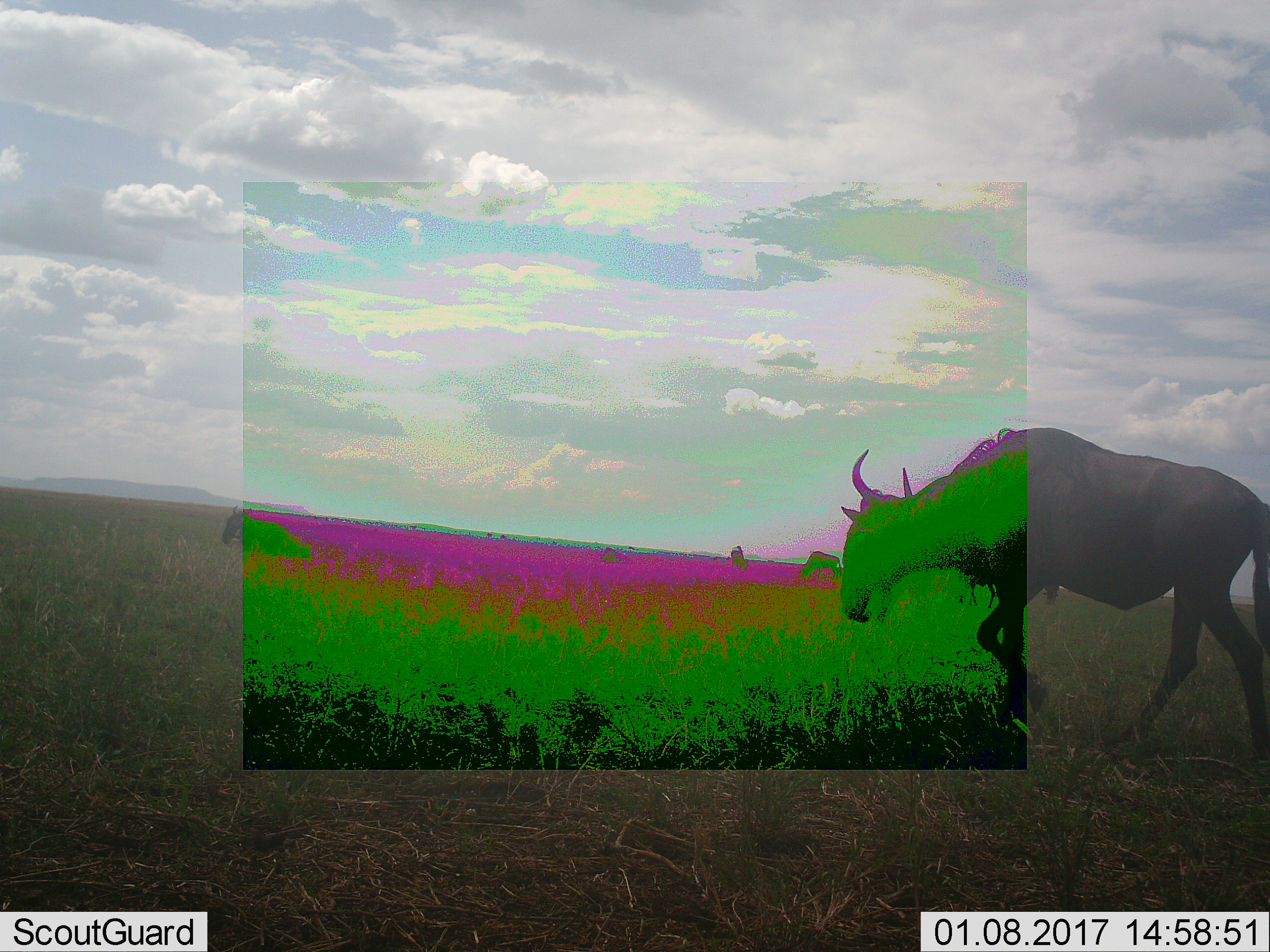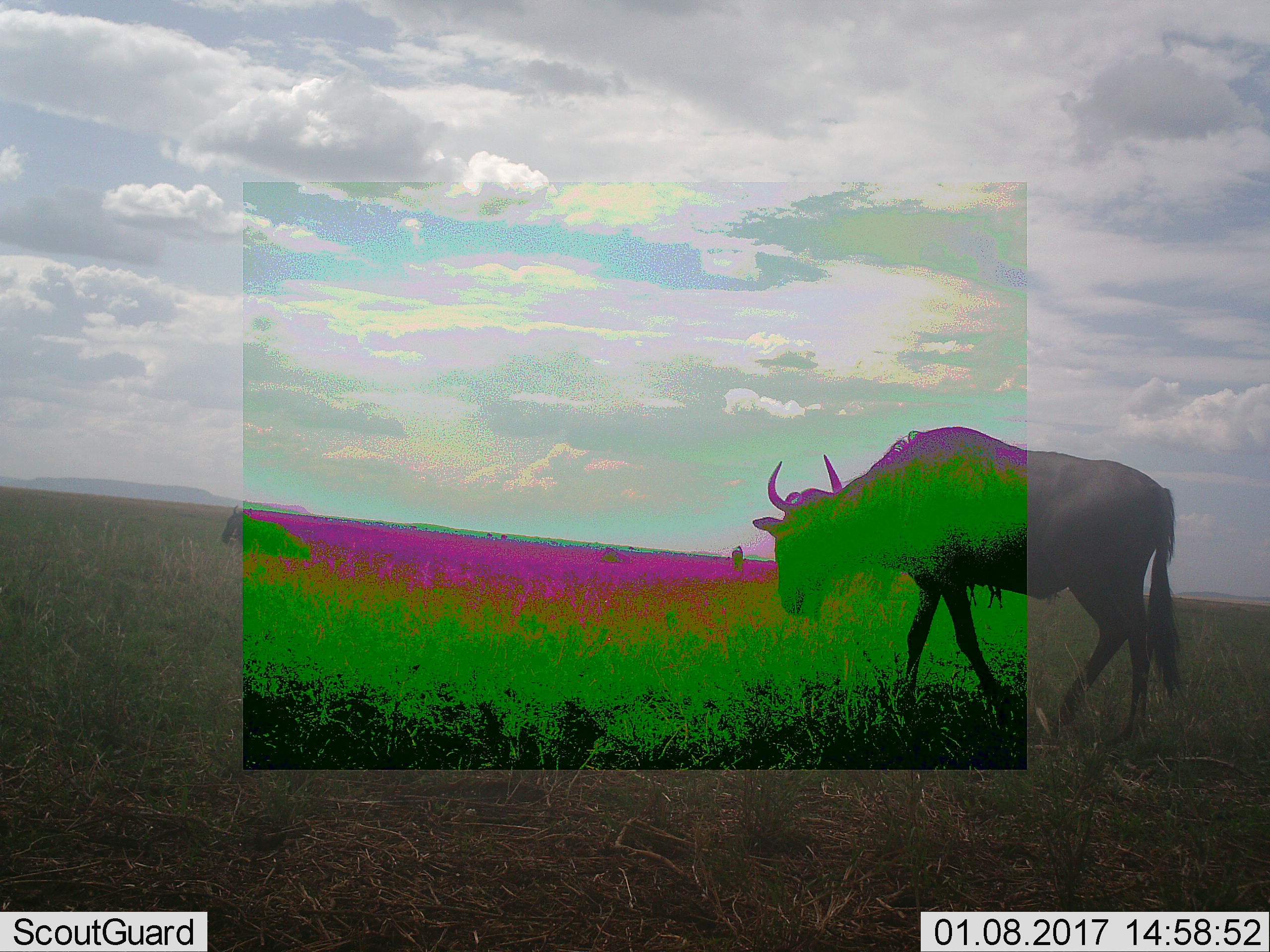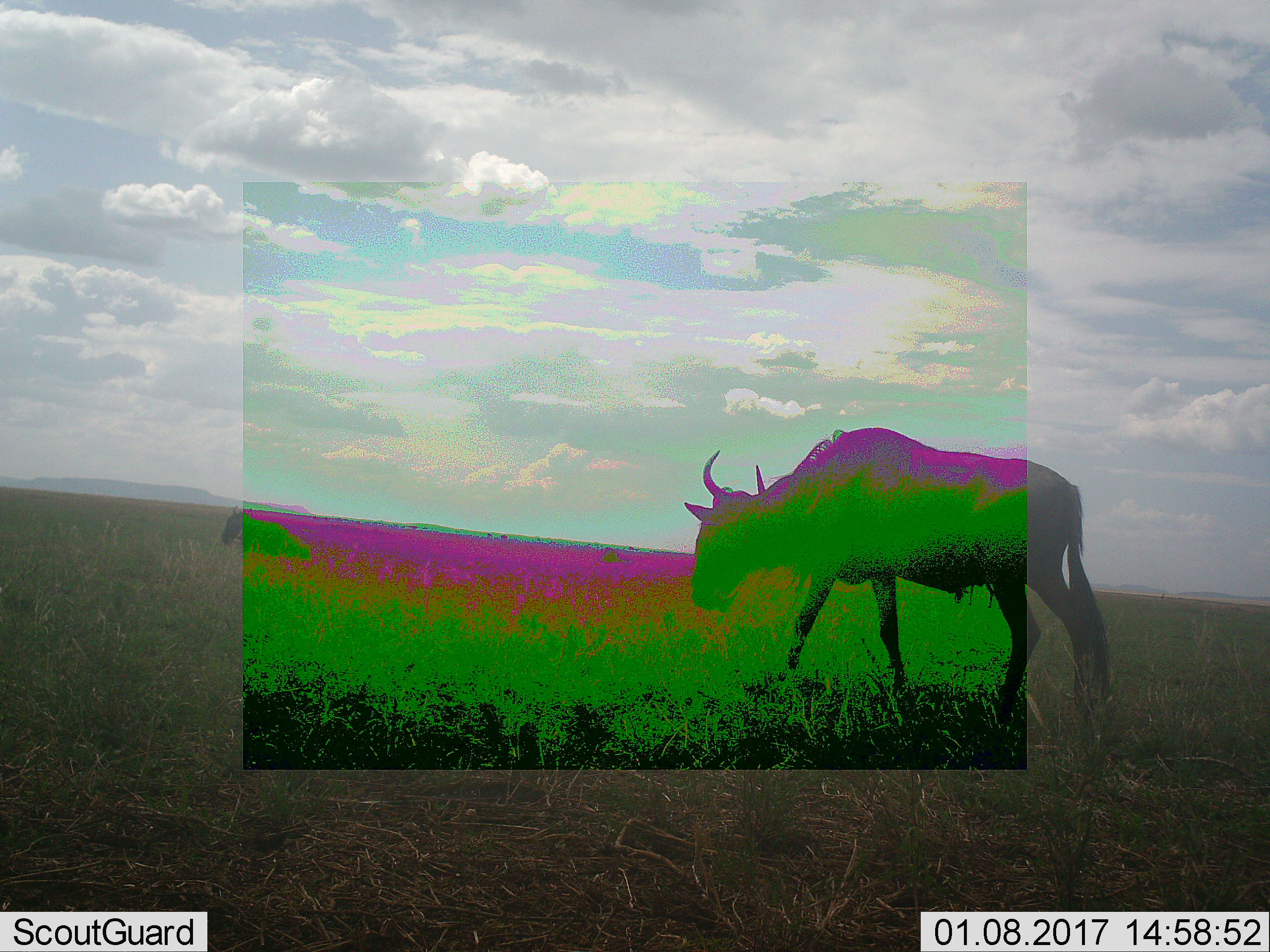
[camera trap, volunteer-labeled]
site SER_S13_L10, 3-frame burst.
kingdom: Animalia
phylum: Chordata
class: Mammalia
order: Artiodactyla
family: Bovidae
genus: Connochaetes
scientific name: Connochaetes taurinus taurinus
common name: blue wildebeest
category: wildebeestblue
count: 3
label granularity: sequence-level